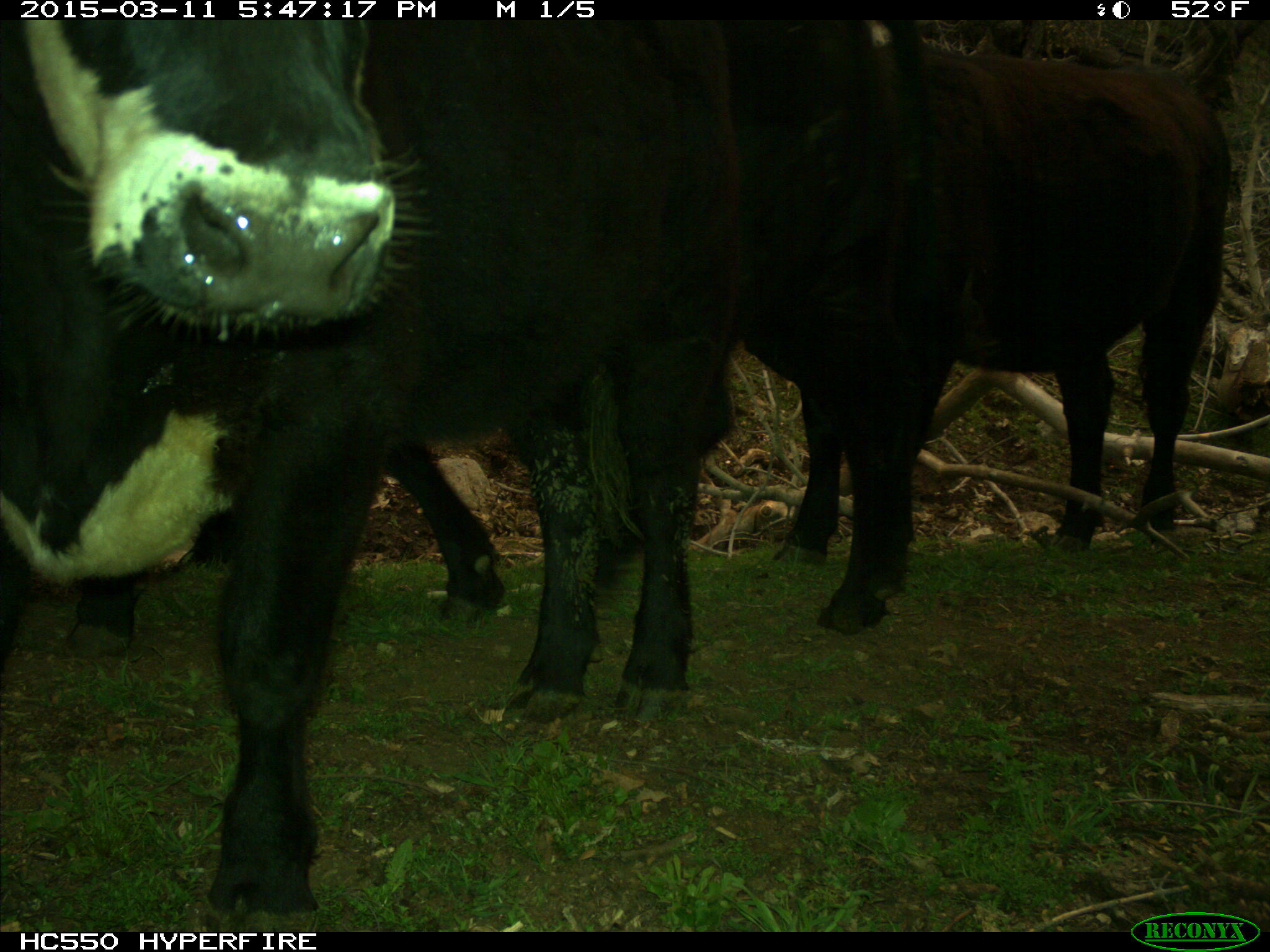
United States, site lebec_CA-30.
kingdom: Animalia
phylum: Chordata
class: Mammalia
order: Artiodactyla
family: Bovidae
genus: Bos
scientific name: Bos taurus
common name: domestic cow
Bos taurus (domestic cow).